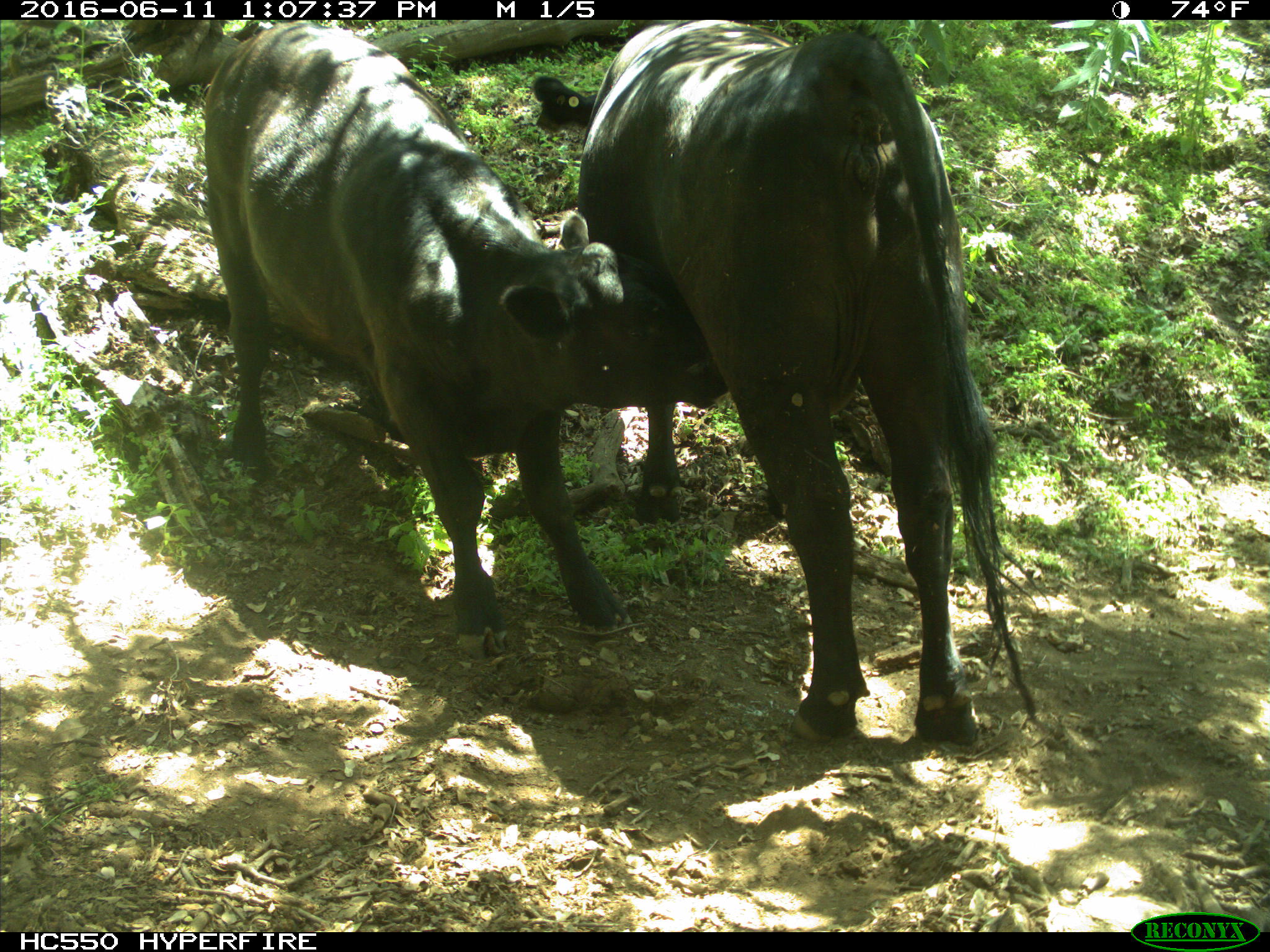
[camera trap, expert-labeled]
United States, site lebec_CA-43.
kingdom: Animalia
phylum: Chordata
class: Mammalia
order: Artiodactyla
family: Bovidae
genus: Bos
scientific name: Bos taurus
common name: domestic cow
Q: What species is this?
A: Bos taurus (domestic cow).